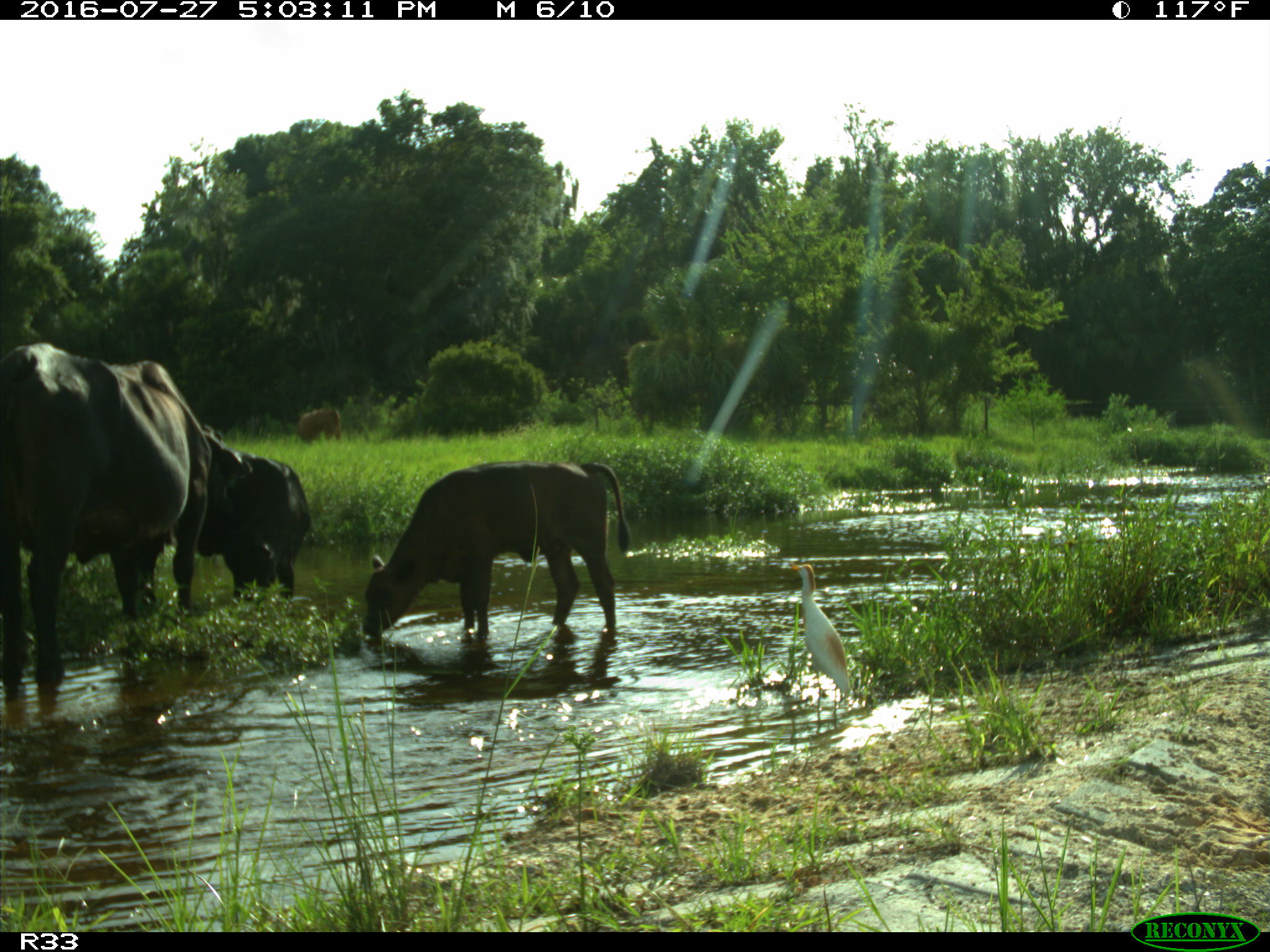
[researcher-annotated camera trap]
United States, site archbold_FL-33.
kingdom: Animalia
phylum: Chordata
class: Mammalia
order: Artiodactyla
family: Bovidae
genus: Bos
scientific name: Bos taurus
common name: domestic cow